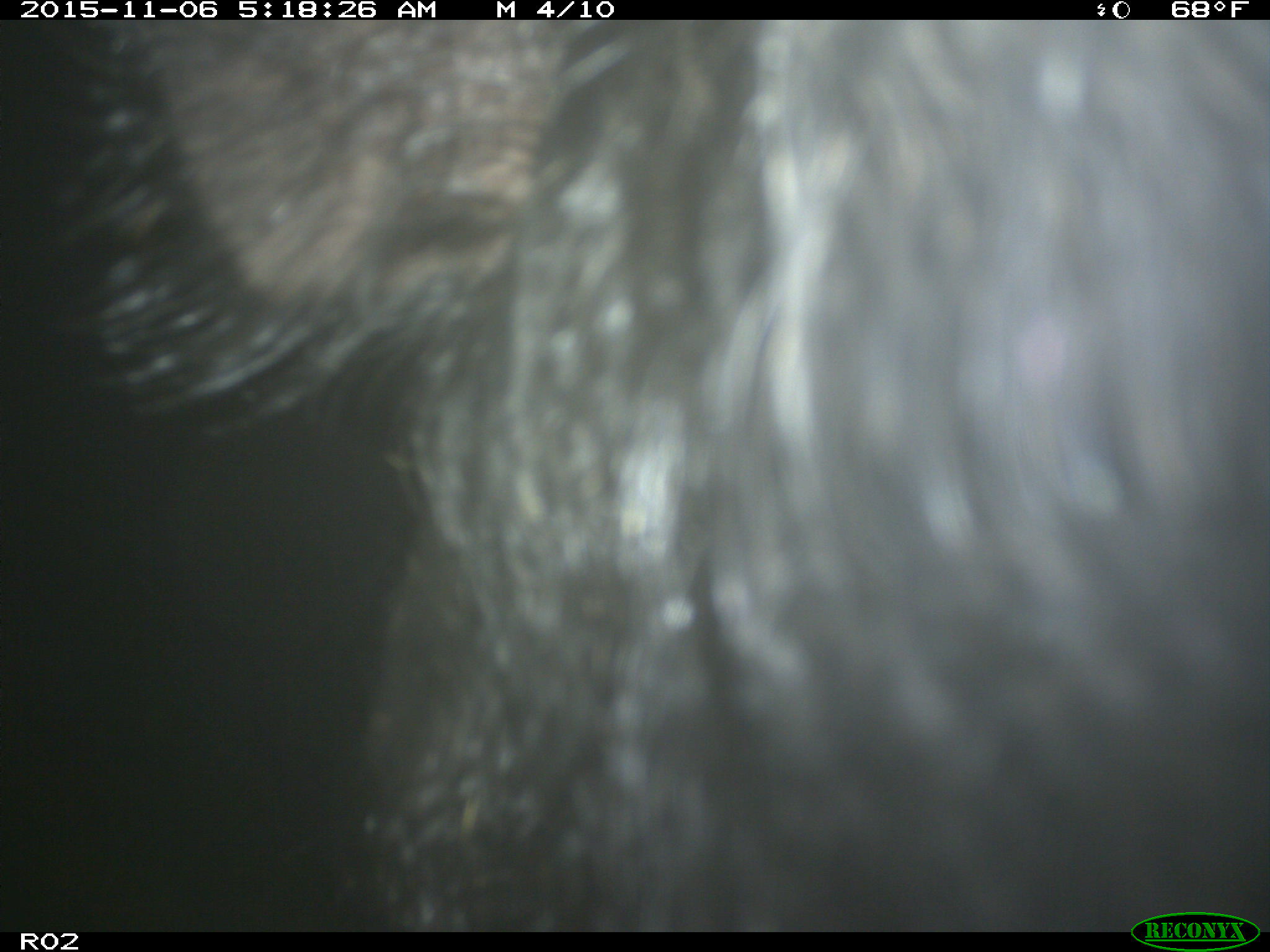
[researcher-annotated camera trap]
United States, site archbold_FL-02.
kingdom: Animalia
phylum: Chordata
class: Mammalia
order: Artiodactyla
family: Bovidae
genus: Bos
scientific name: Bos taurus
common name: domestic cow